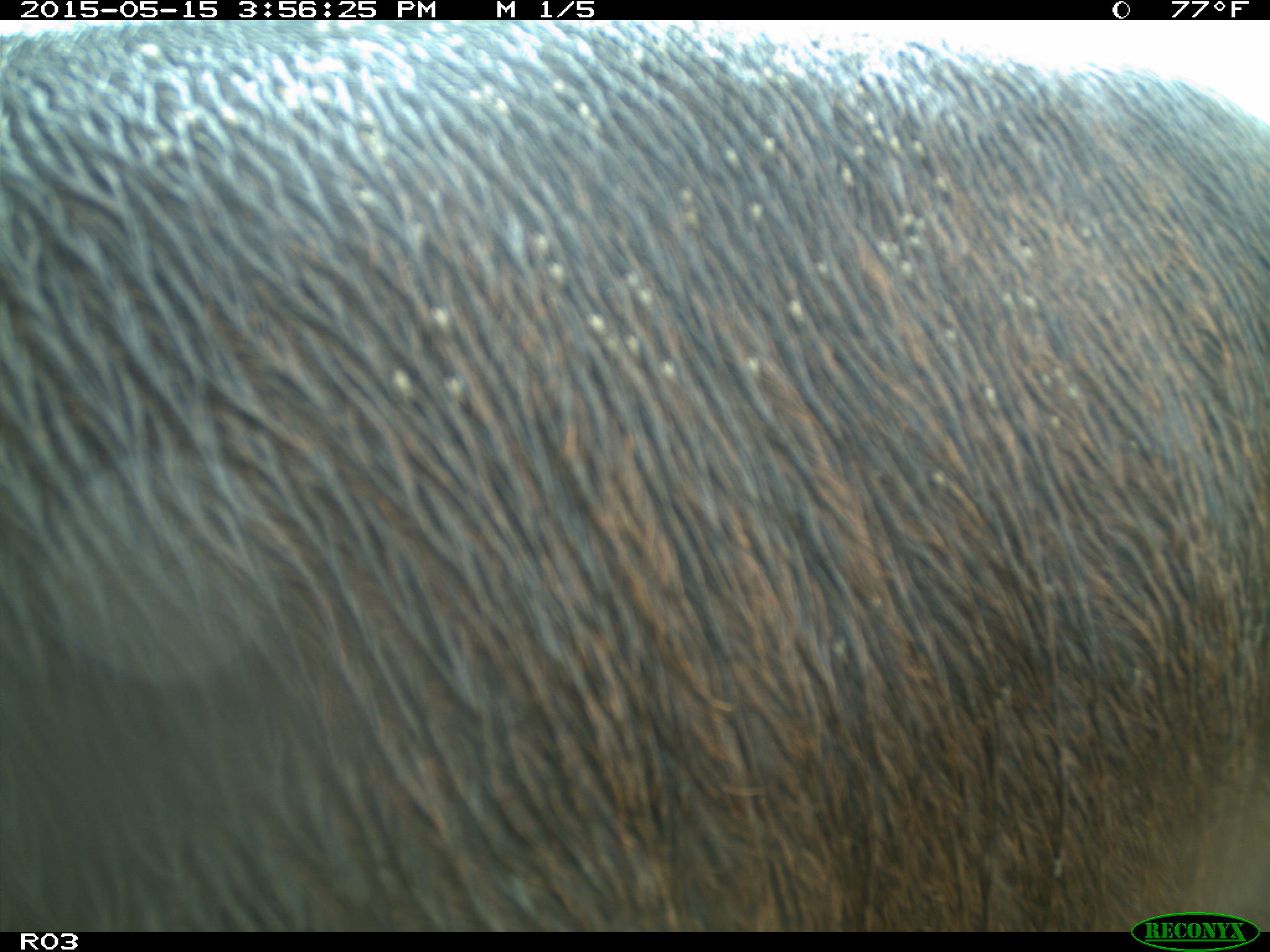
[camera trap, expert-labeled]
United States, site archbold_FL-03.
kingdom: Animalia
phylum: Chordata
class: Mammalia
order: Artiodactyla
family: Bovidae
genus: Bos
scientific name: Bos taurus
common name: domestic cow